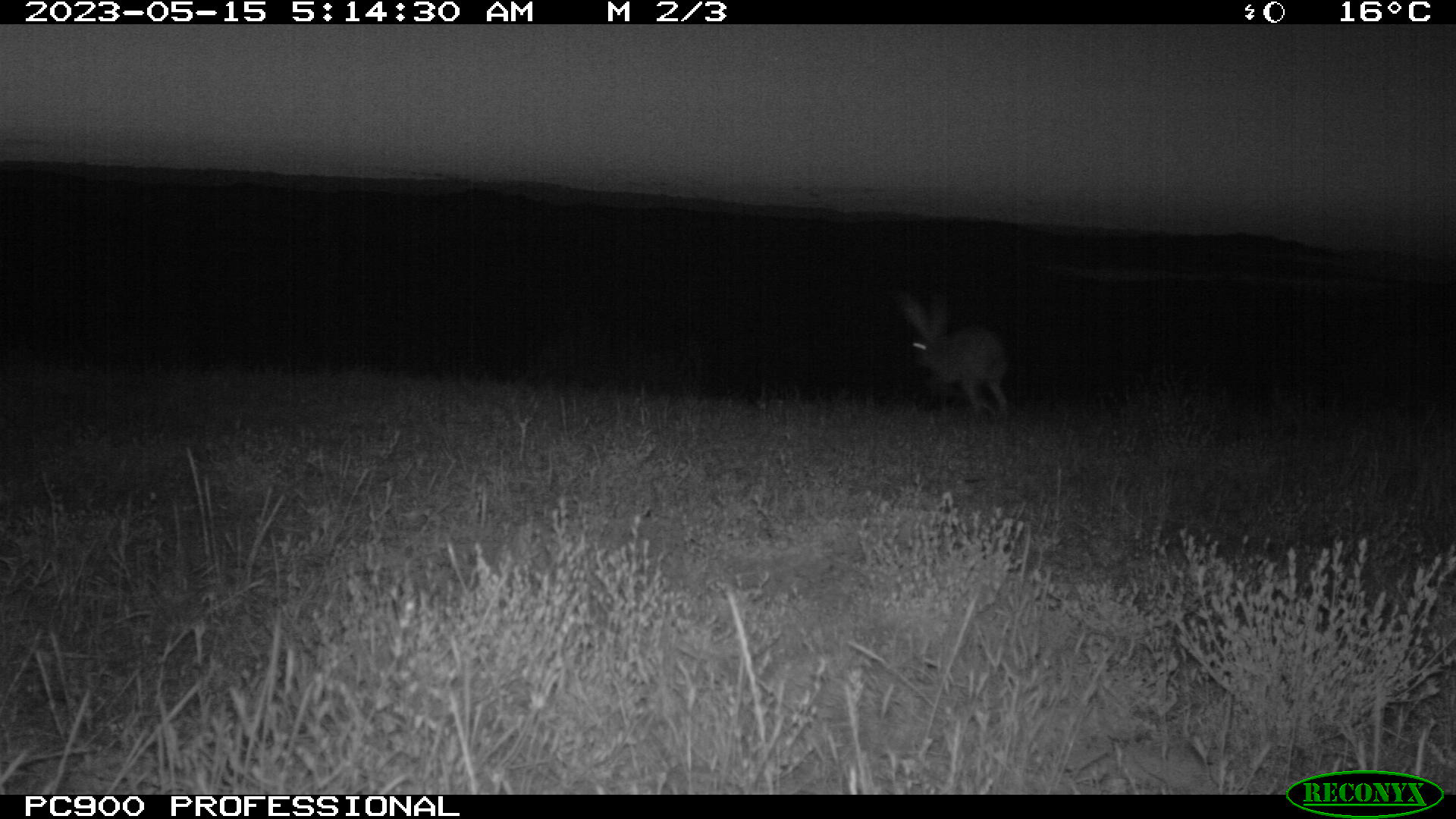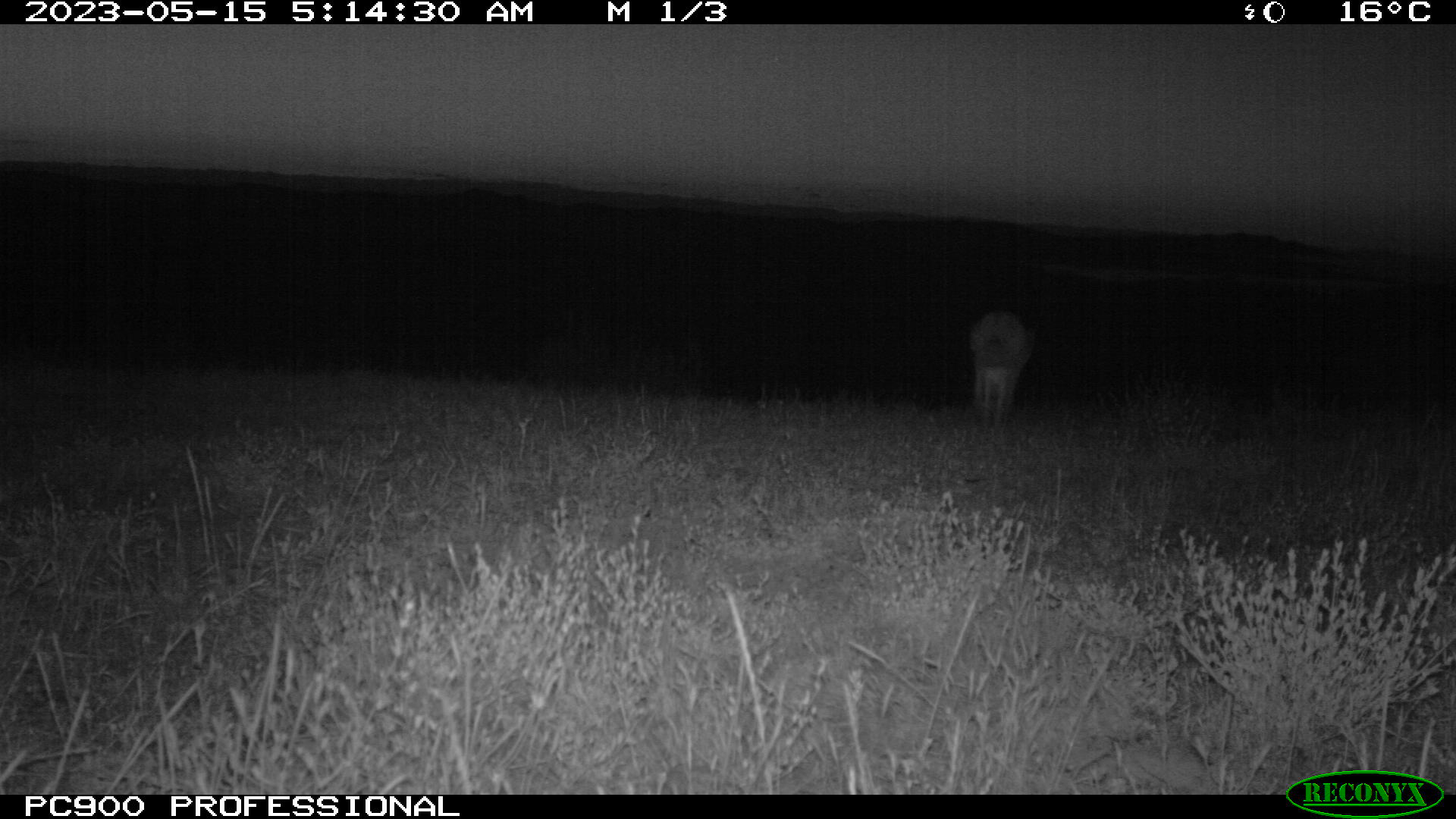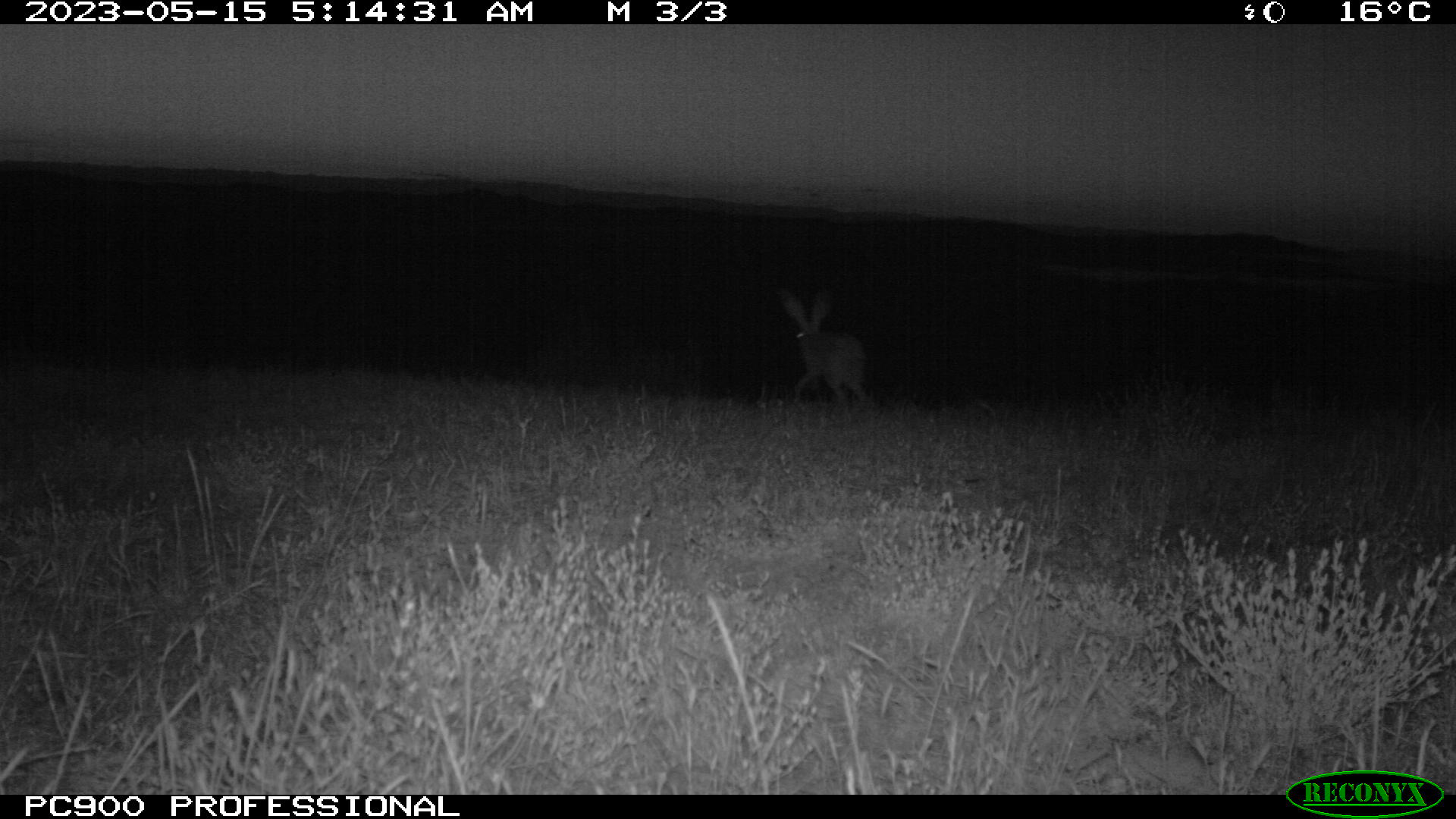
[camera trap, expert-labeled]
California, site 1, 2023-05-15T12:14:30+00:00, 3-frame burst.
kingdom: Animalia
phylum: Chordata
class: Mammalia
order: Lagomorpha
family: Leporidae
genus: Lepus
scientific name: Lepus californicus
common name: black-tailed jackrabbit